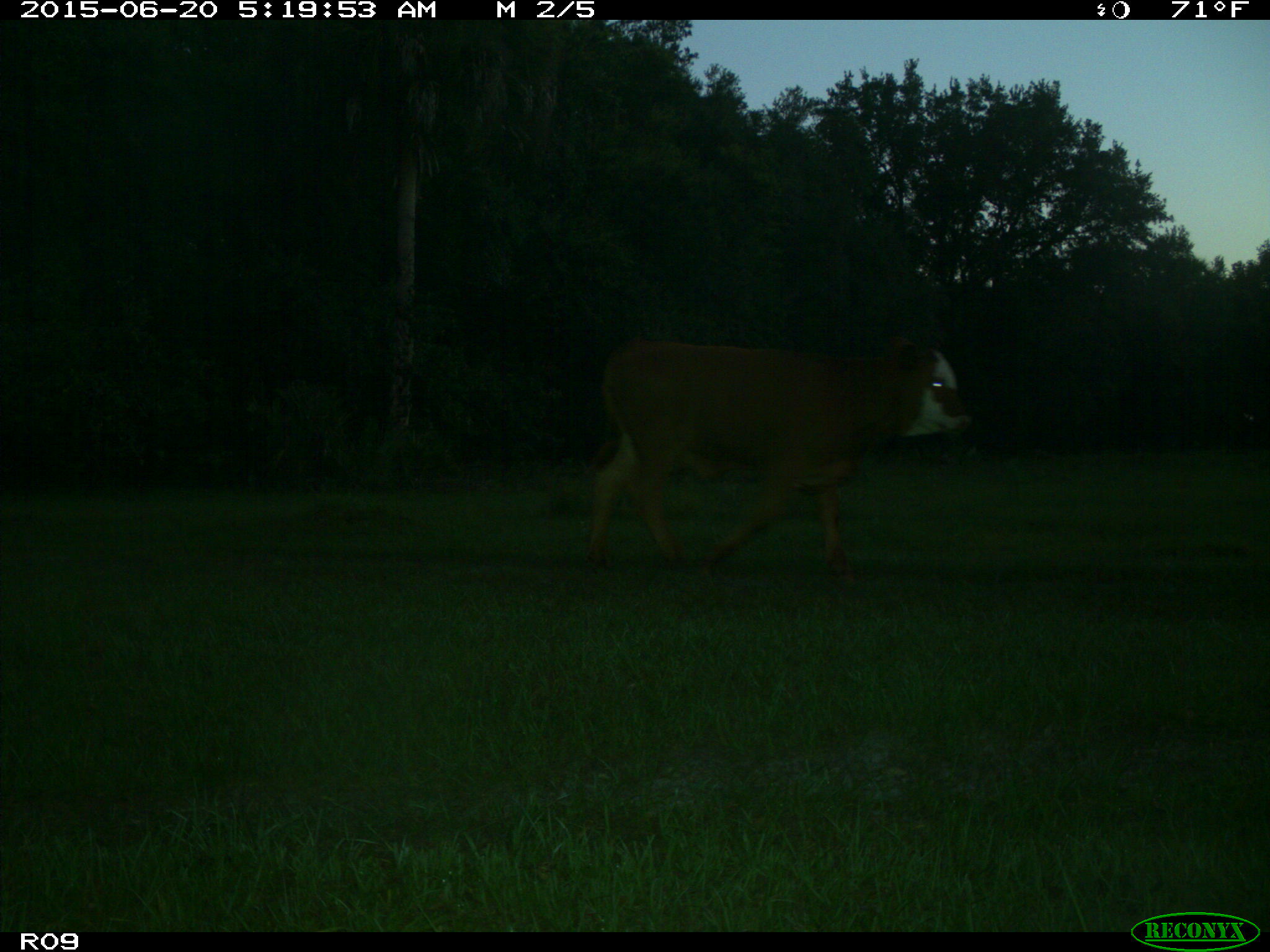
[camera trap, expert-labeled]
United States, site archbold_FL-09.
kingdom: Animalia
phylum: Chordata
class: Mammalia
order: Artiodactyla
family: Bovidae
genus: Bos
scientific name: Bos taurus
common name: domestic cow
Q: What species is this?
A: Bos taurus (domestic cow).